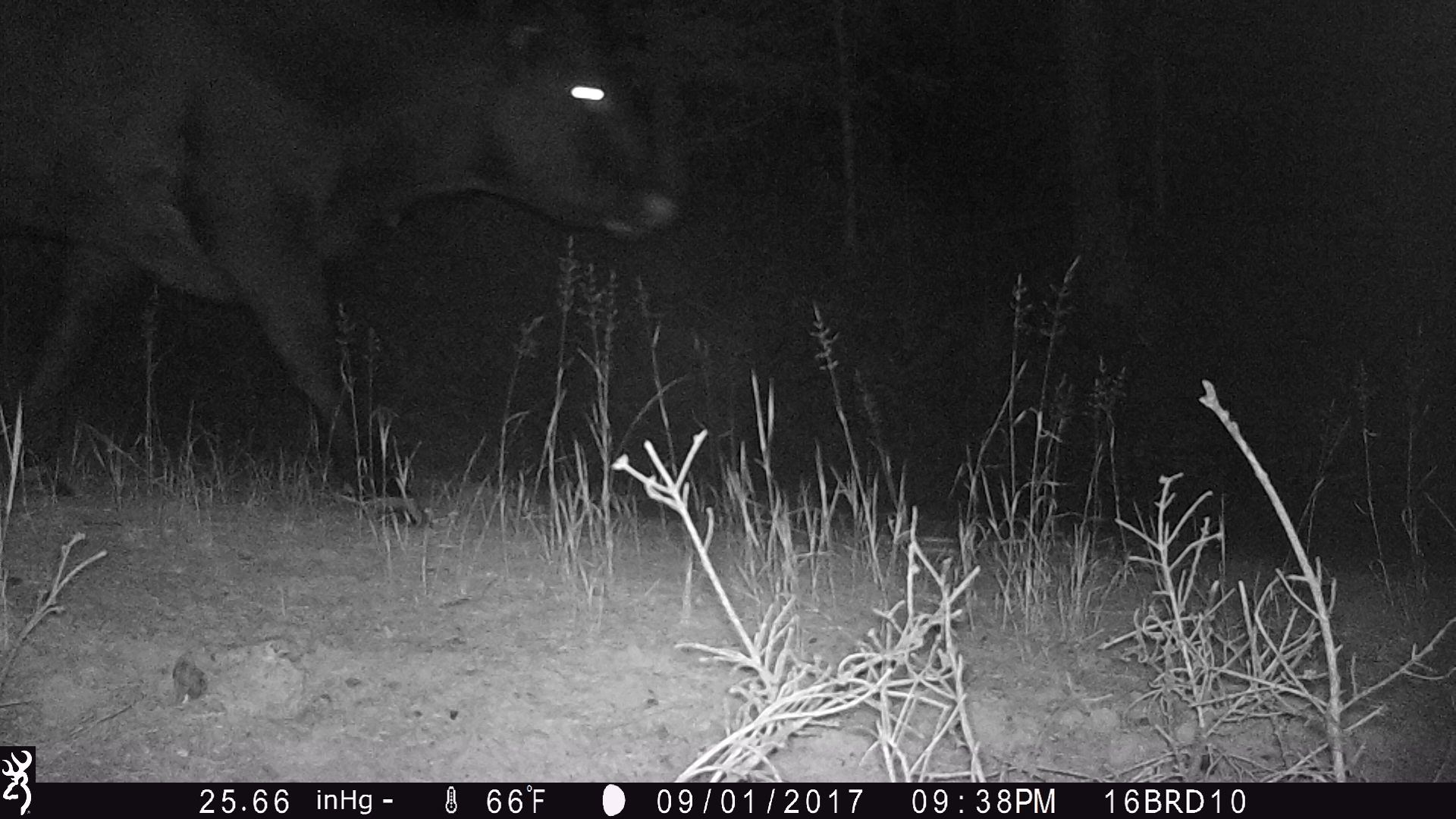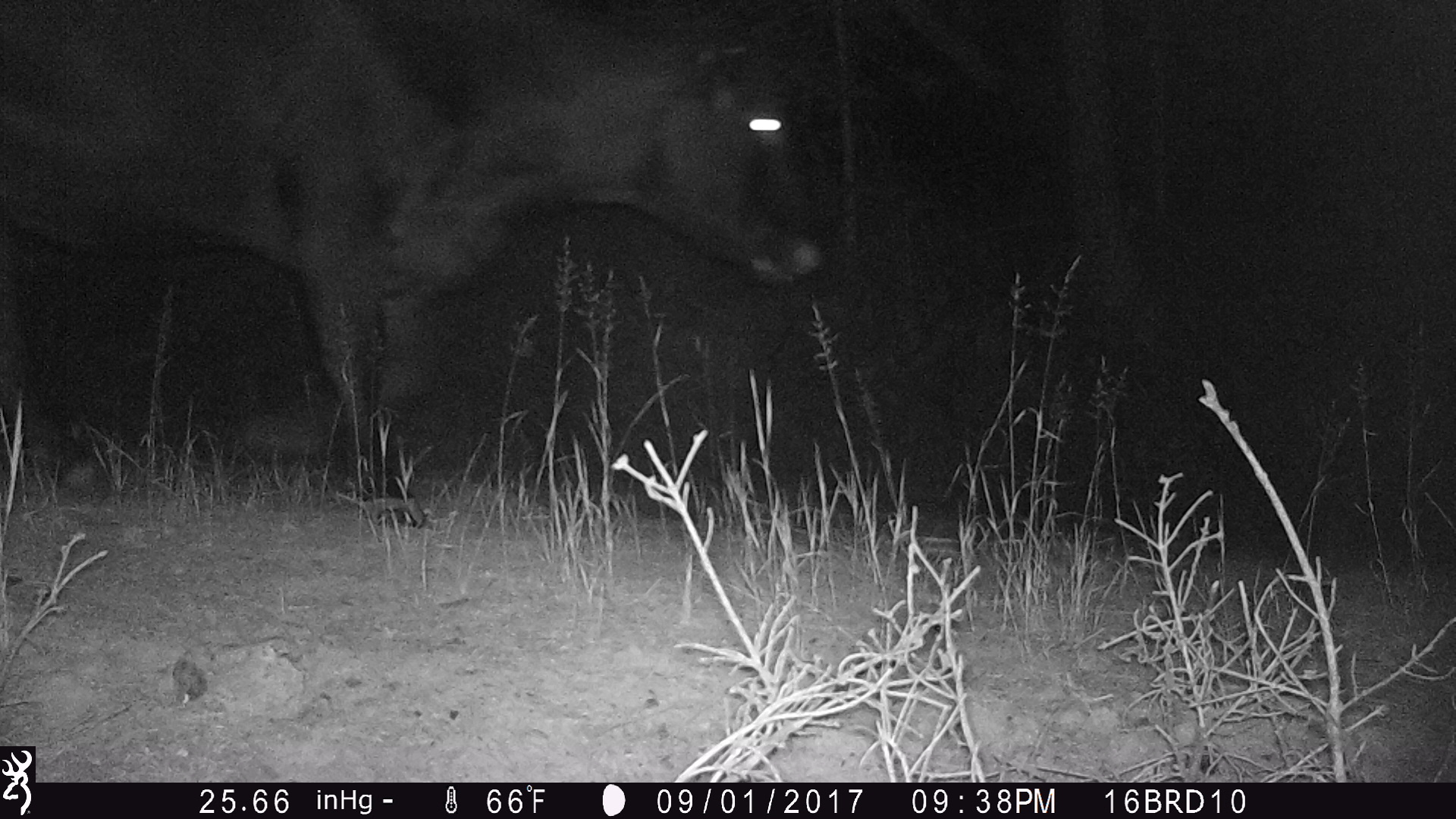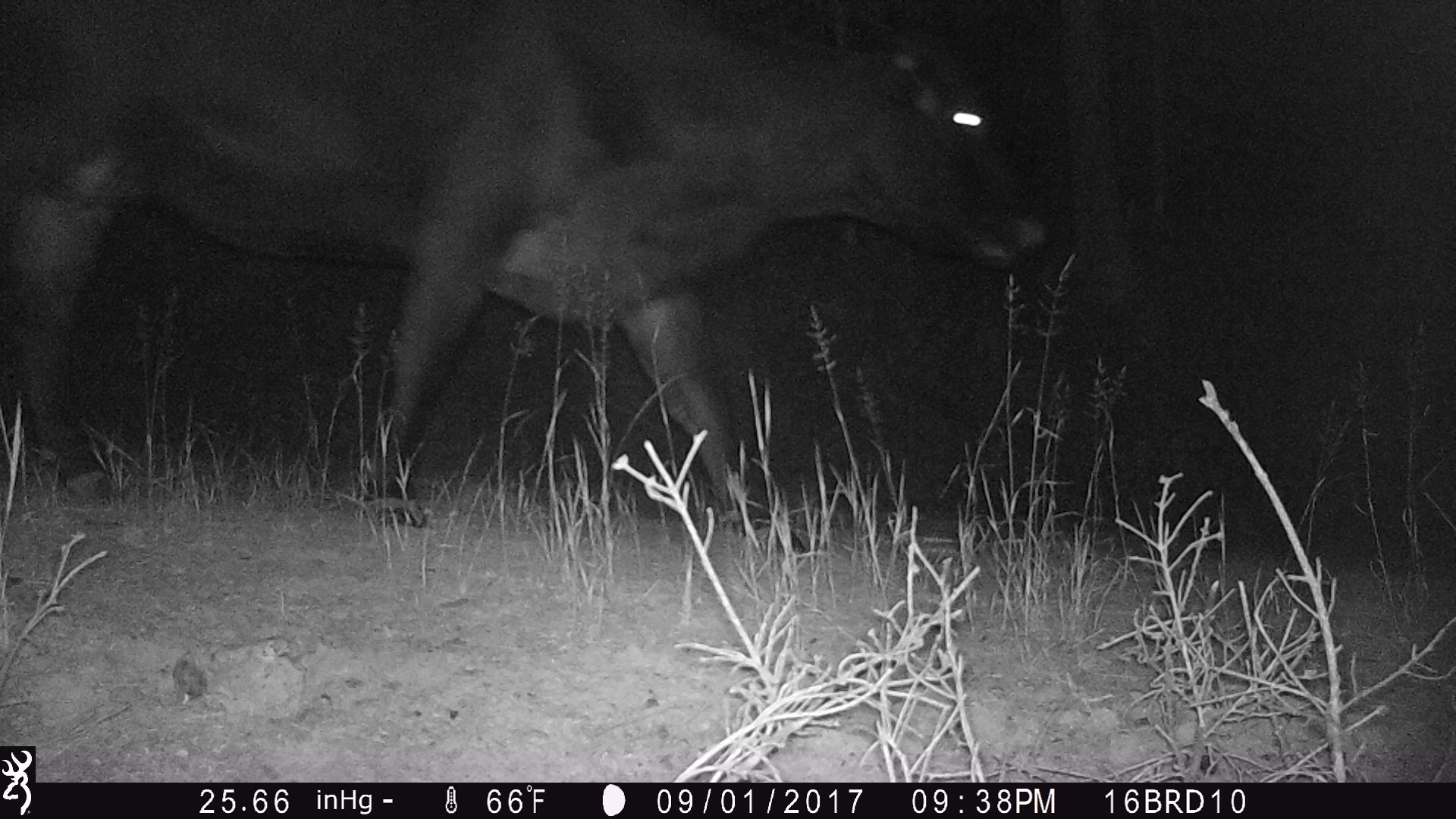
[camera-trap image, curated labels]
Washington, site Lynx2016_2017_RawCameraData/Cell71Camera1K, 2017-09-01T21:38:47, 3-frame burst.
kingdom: Animalia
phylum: Chordata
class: Mammalia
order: Artiodactyla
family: Bovidae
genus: Bos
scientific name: Bos taurus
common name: domestic cattle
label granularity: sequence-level